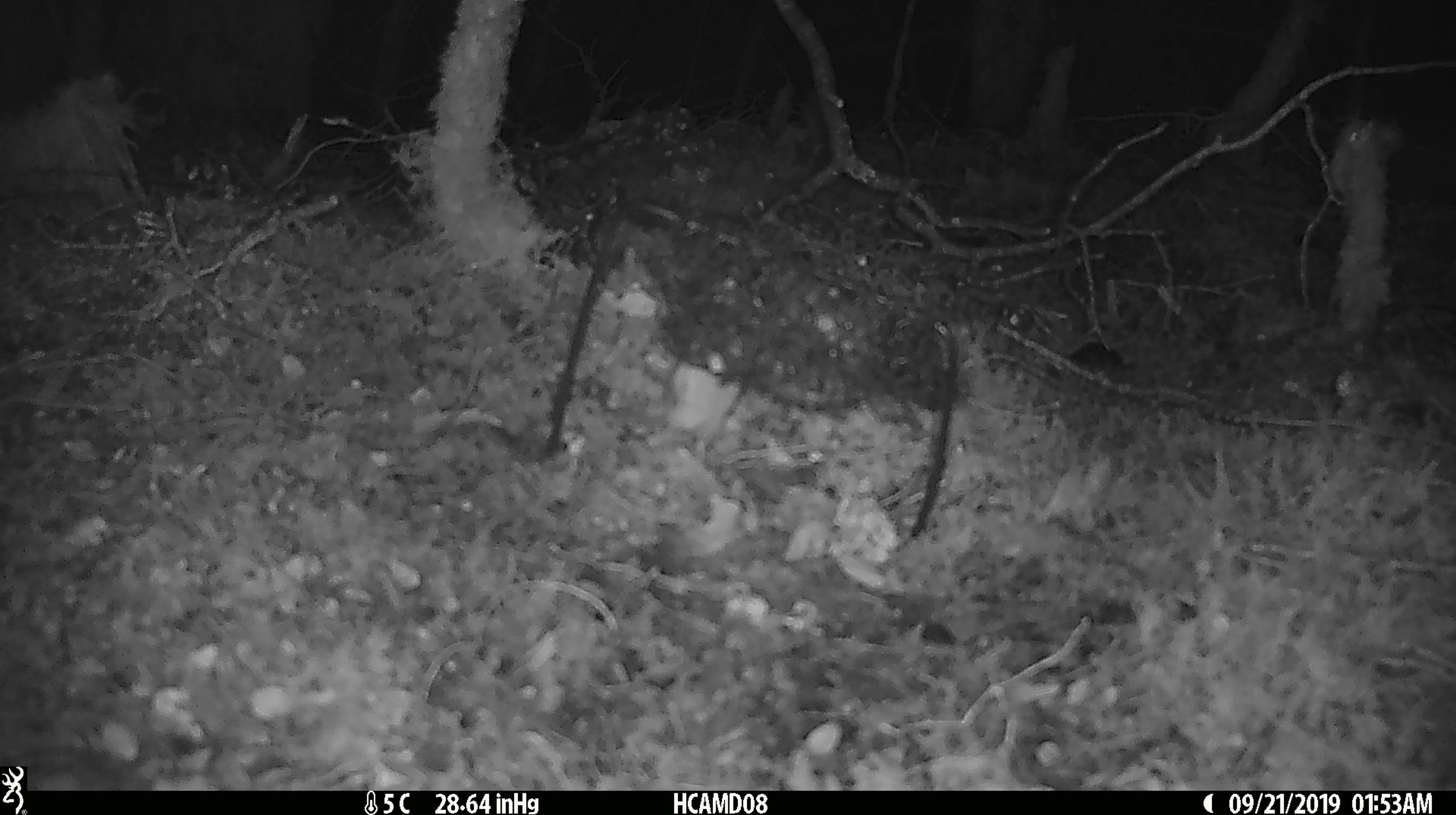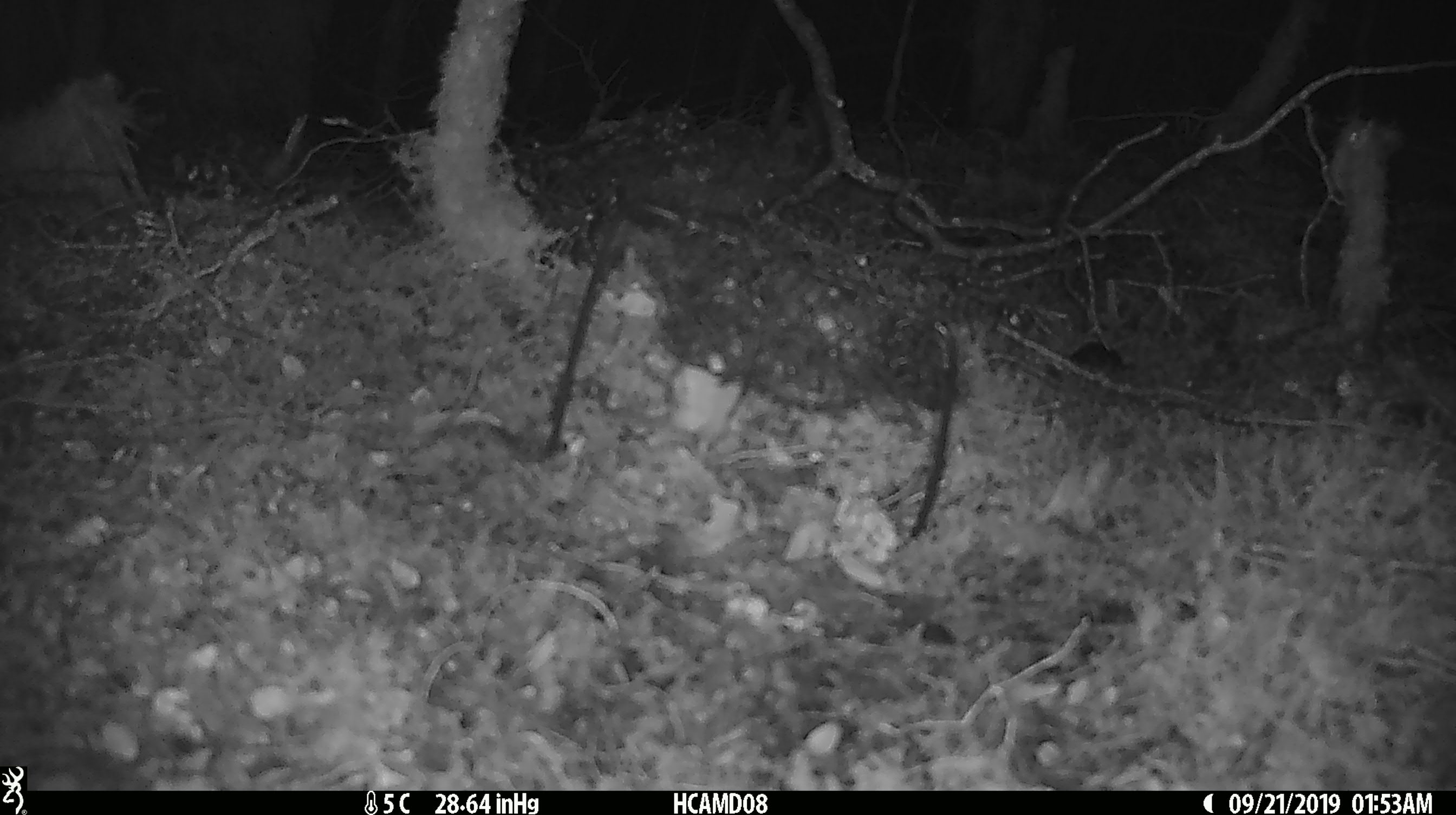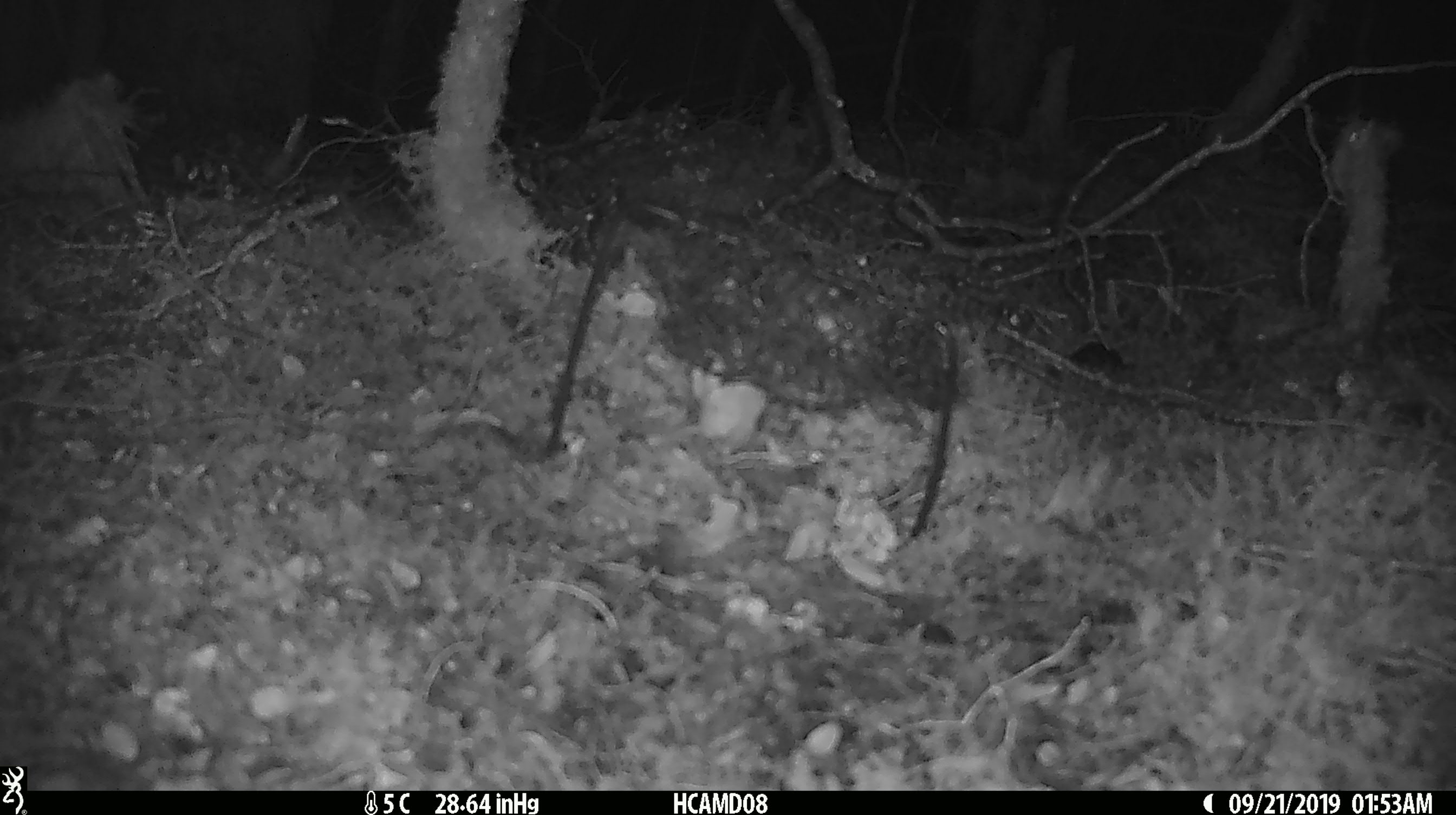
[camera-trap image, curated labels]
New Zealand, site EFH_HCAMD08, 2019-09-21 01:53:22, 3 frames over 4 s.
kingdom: Animalia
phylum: Chordata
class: Mammalia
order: Rodentia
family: Muridae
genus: Mus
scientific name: Mus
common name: mouse